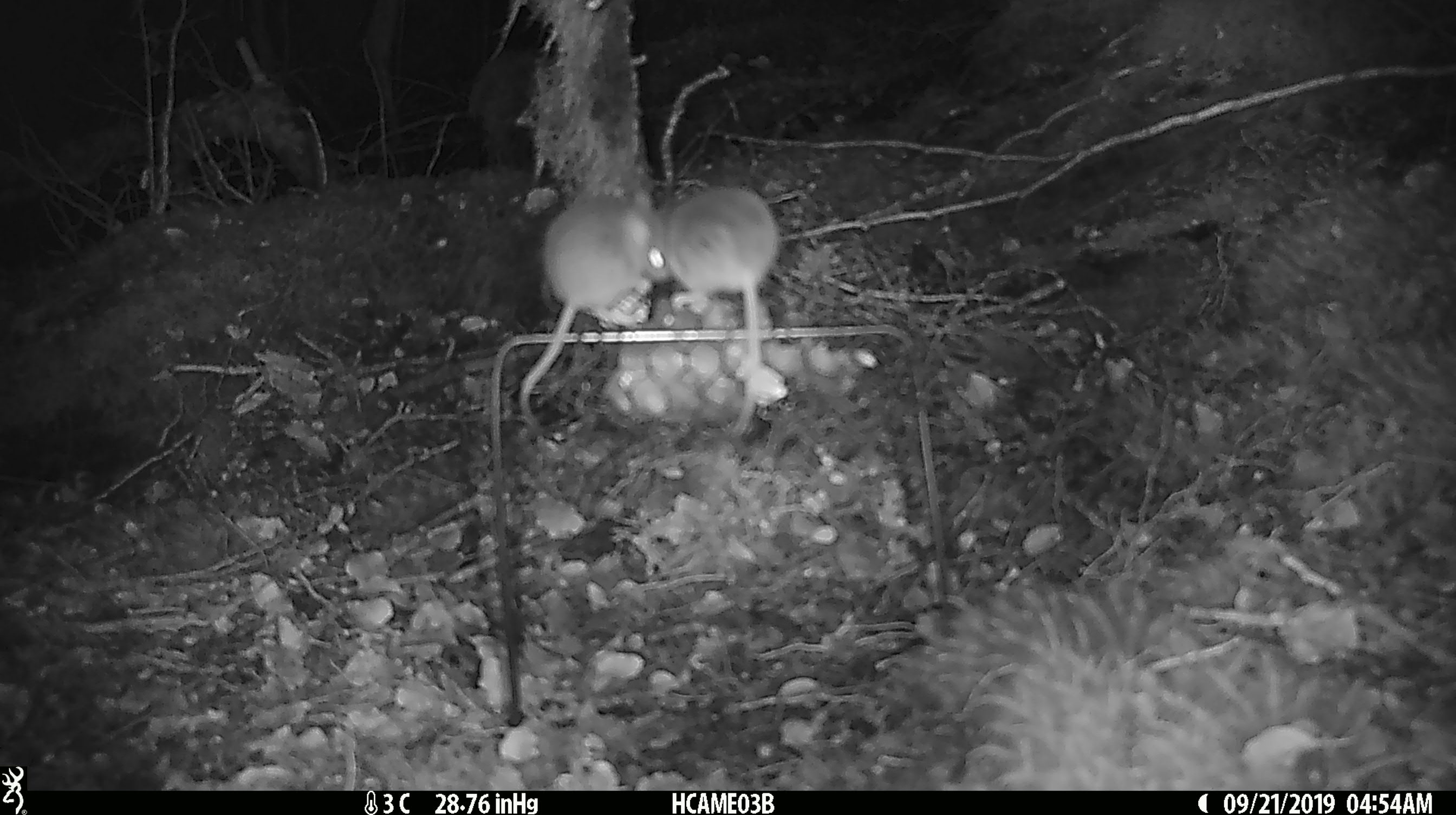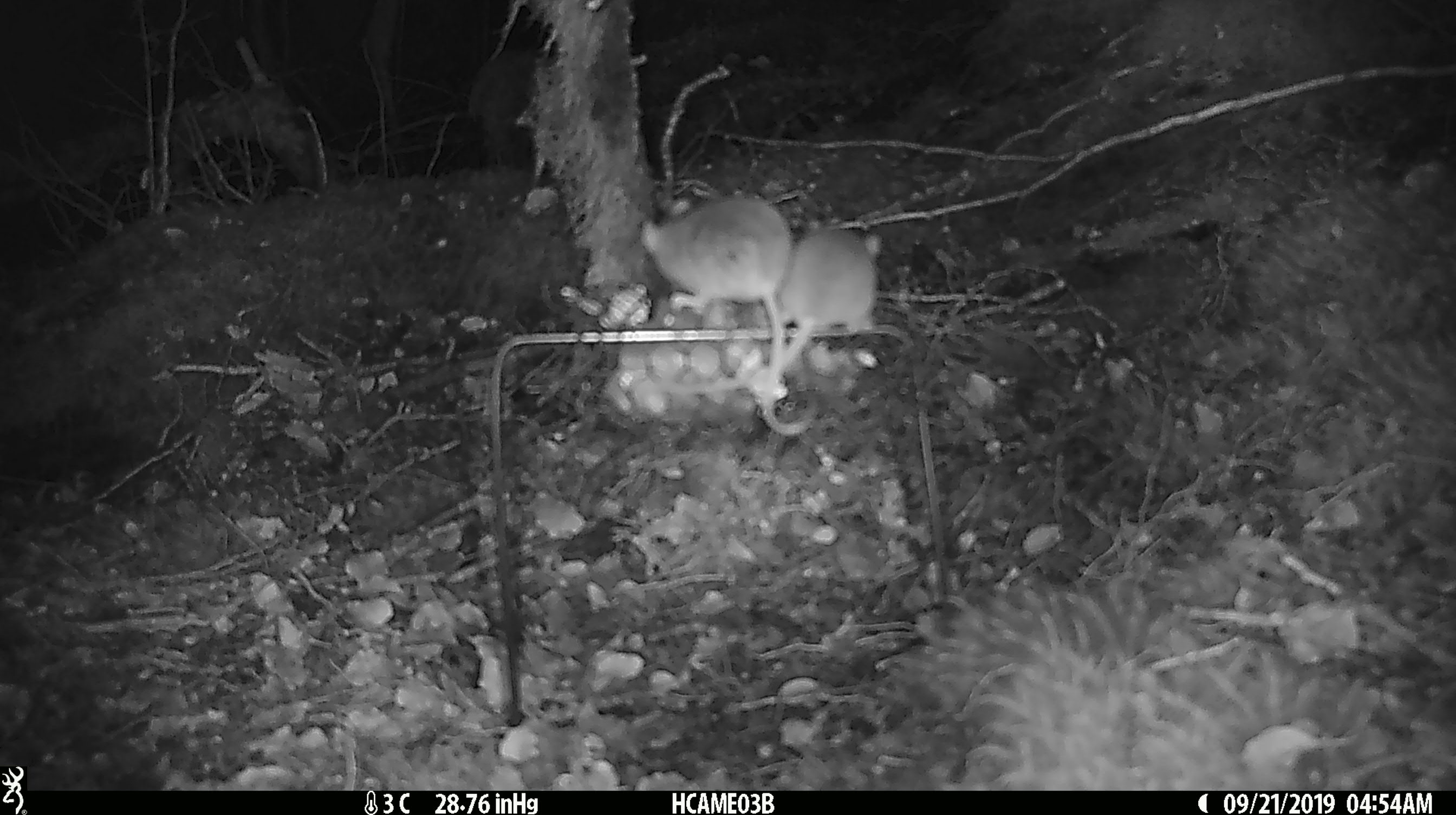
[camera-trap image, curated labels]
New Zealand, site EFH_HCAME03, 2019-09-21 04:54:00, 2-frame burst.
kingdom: Animalia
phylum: Chordata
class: Mammalia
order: Rodentia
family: Muridae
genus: Mus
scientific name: Mus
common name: mouse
Mouse (Mus).